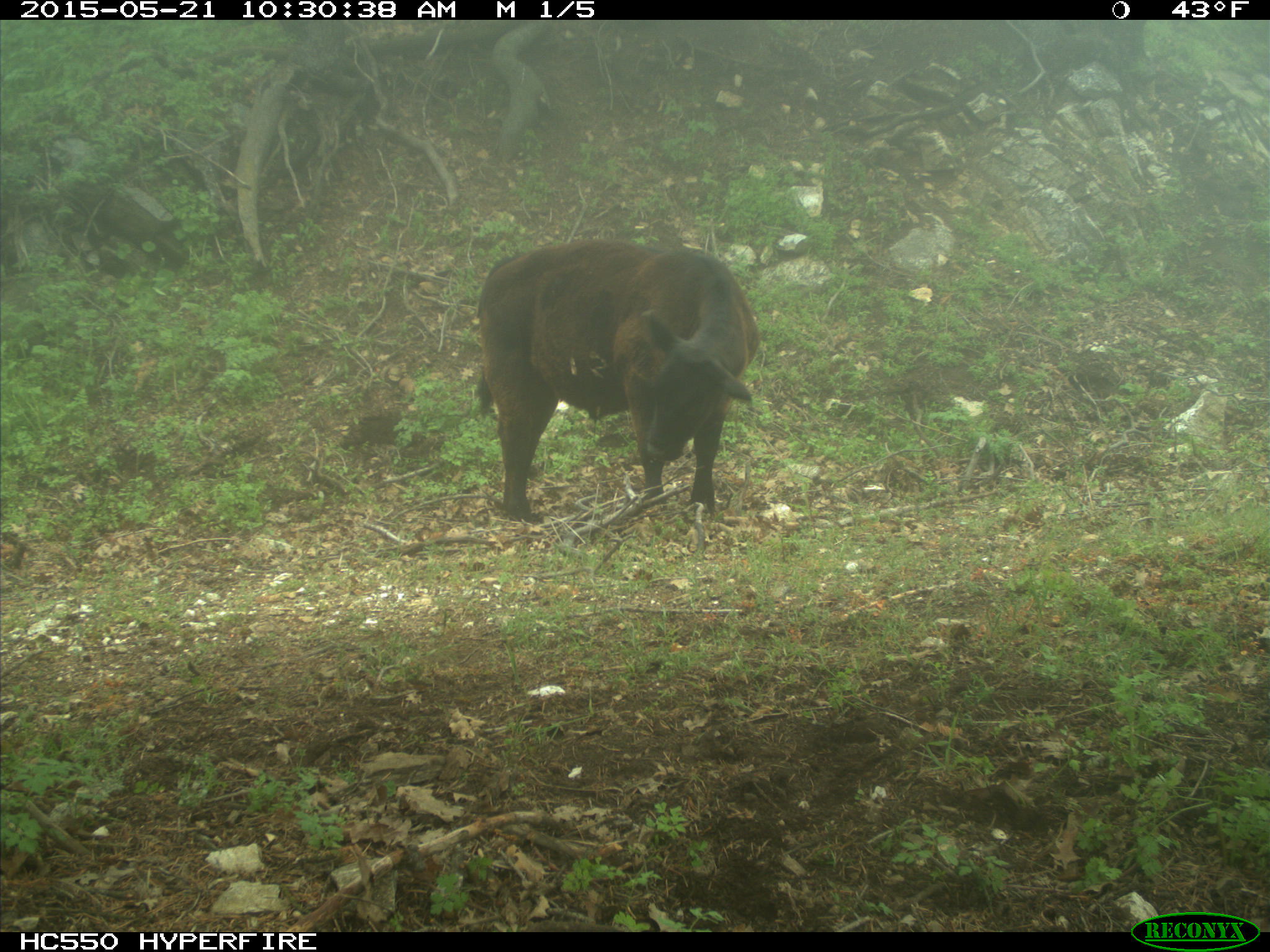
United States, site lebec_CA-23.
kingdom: Animalia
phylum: Chordata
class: Mammalia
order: Artiodactyla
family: Bovidae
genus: Bos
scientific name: Bos taurus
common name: domestic cow